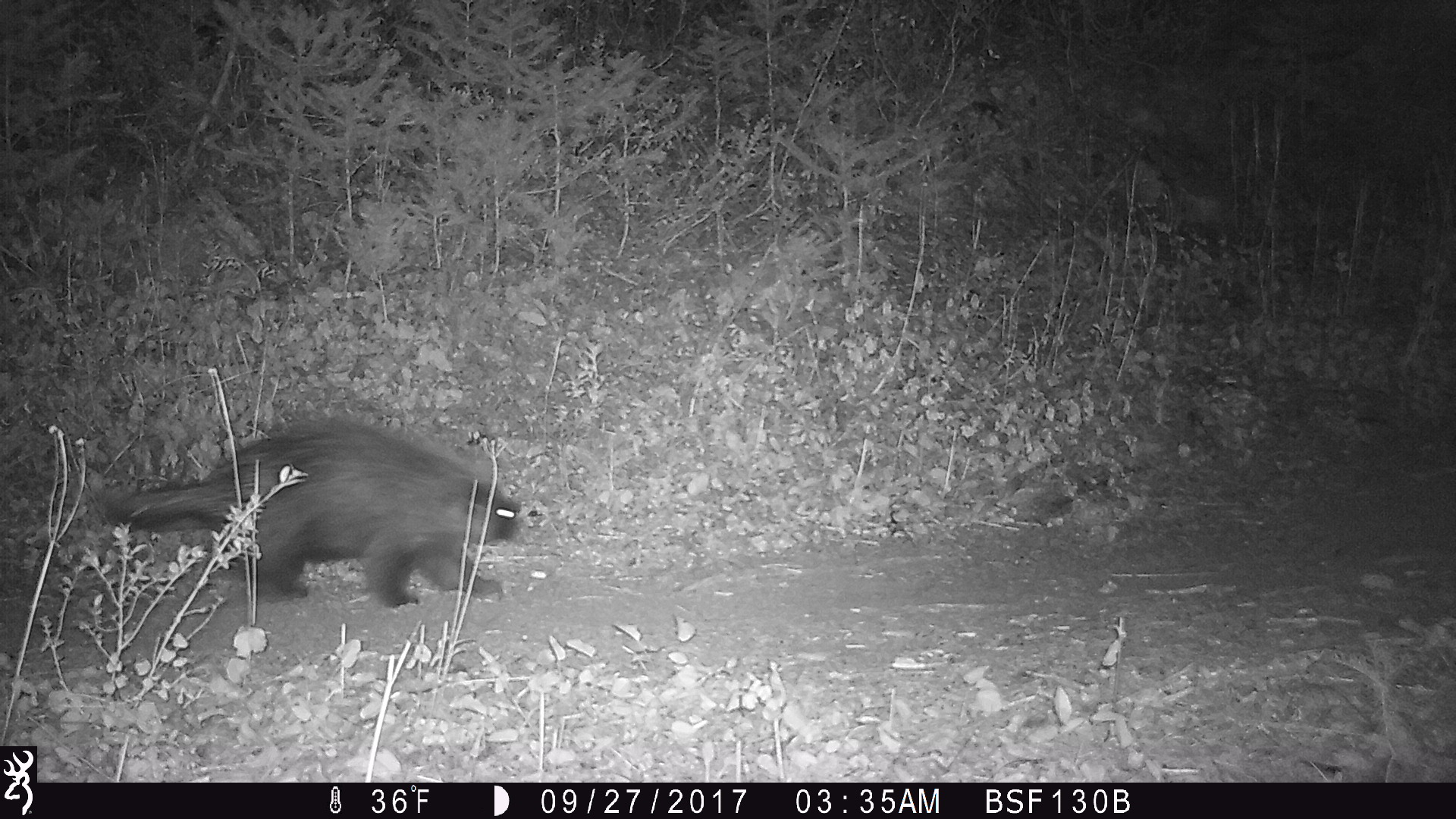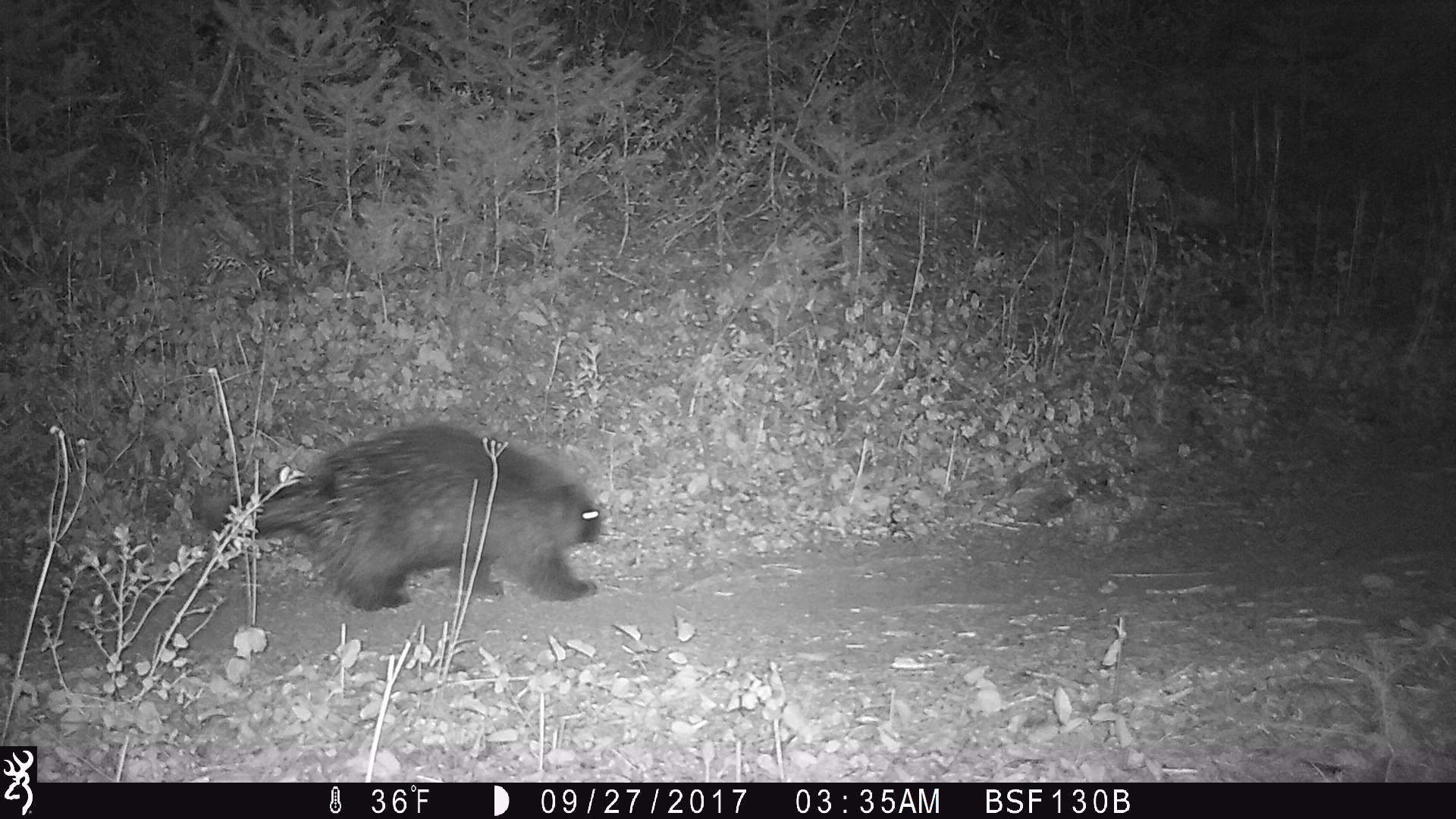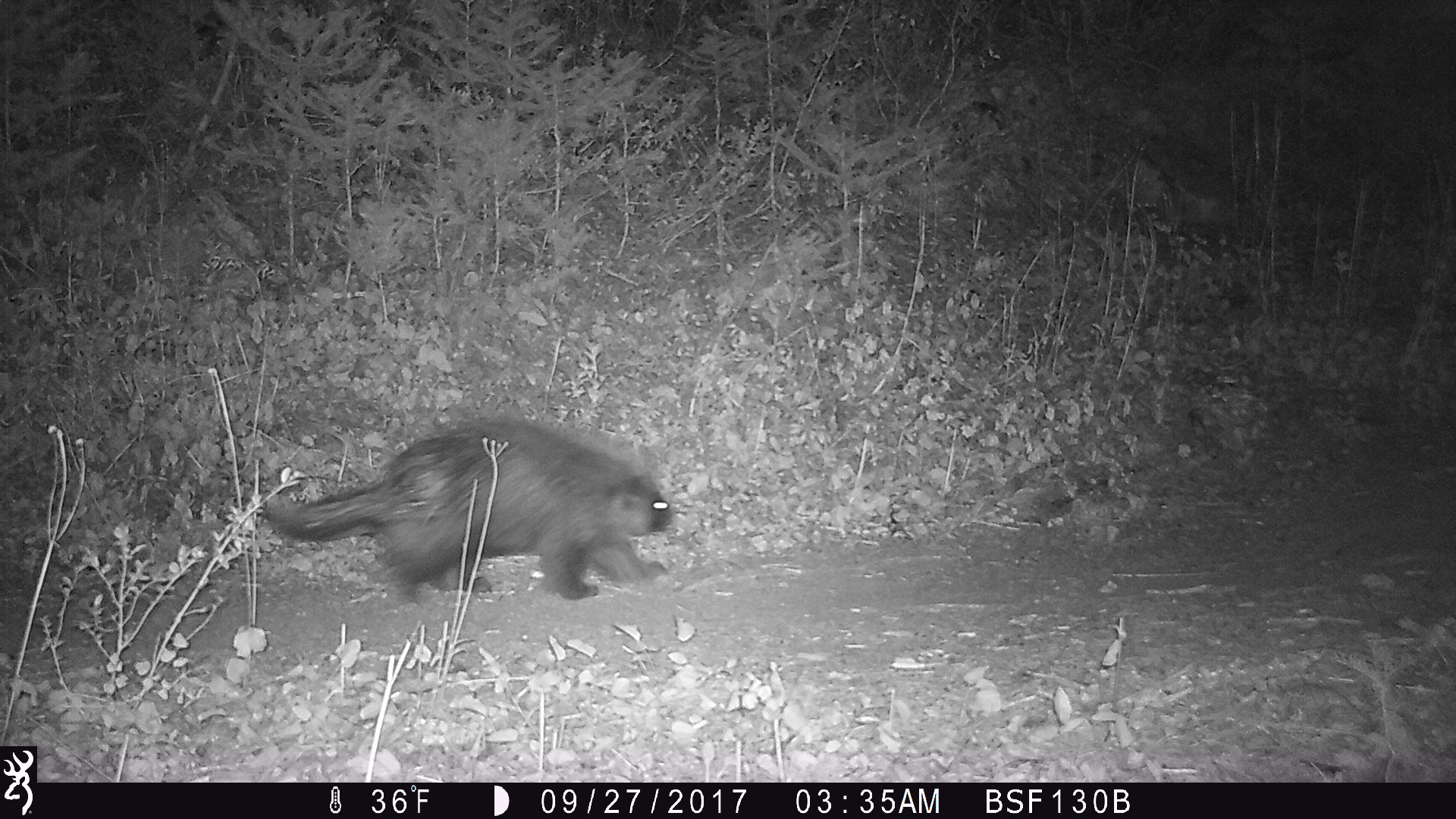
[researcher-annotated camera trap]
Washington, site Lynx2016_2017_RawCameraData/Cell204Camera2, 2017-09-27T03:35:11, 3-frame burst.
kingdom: Animalia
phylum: Chordata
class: Mammalia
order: Rodentia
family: Erethizontidae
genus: Erethizon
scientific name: Erethizon dorsatum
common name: north american porcupine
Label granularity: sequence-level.